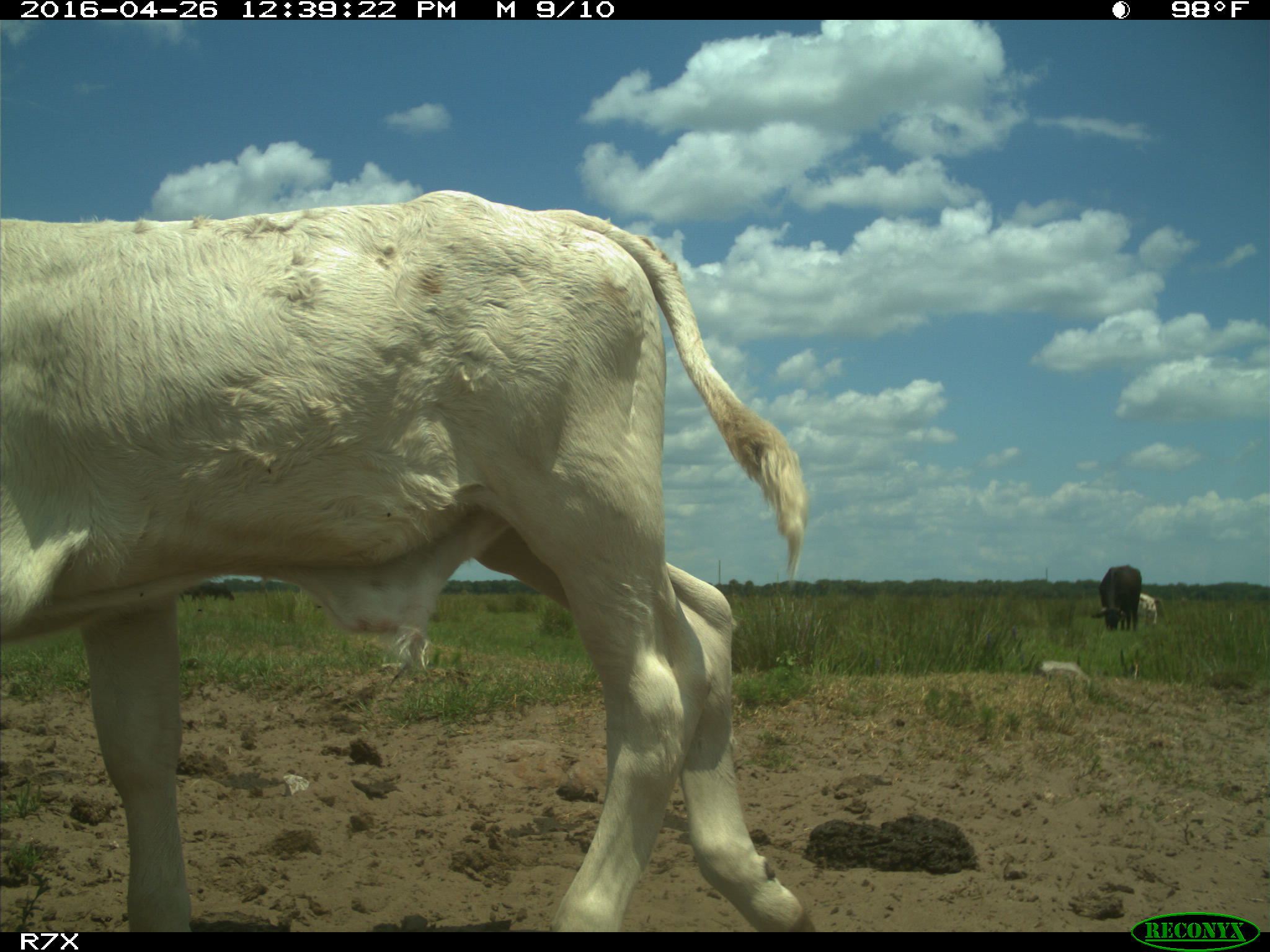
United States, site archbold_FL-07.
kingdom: Animalia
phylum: Chordata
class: Mammalia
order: Artiodactyla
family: Bovidae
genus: Bos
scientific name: Bos taurus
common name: domestic cow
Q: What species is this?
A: Bos taurus (domestic cow).